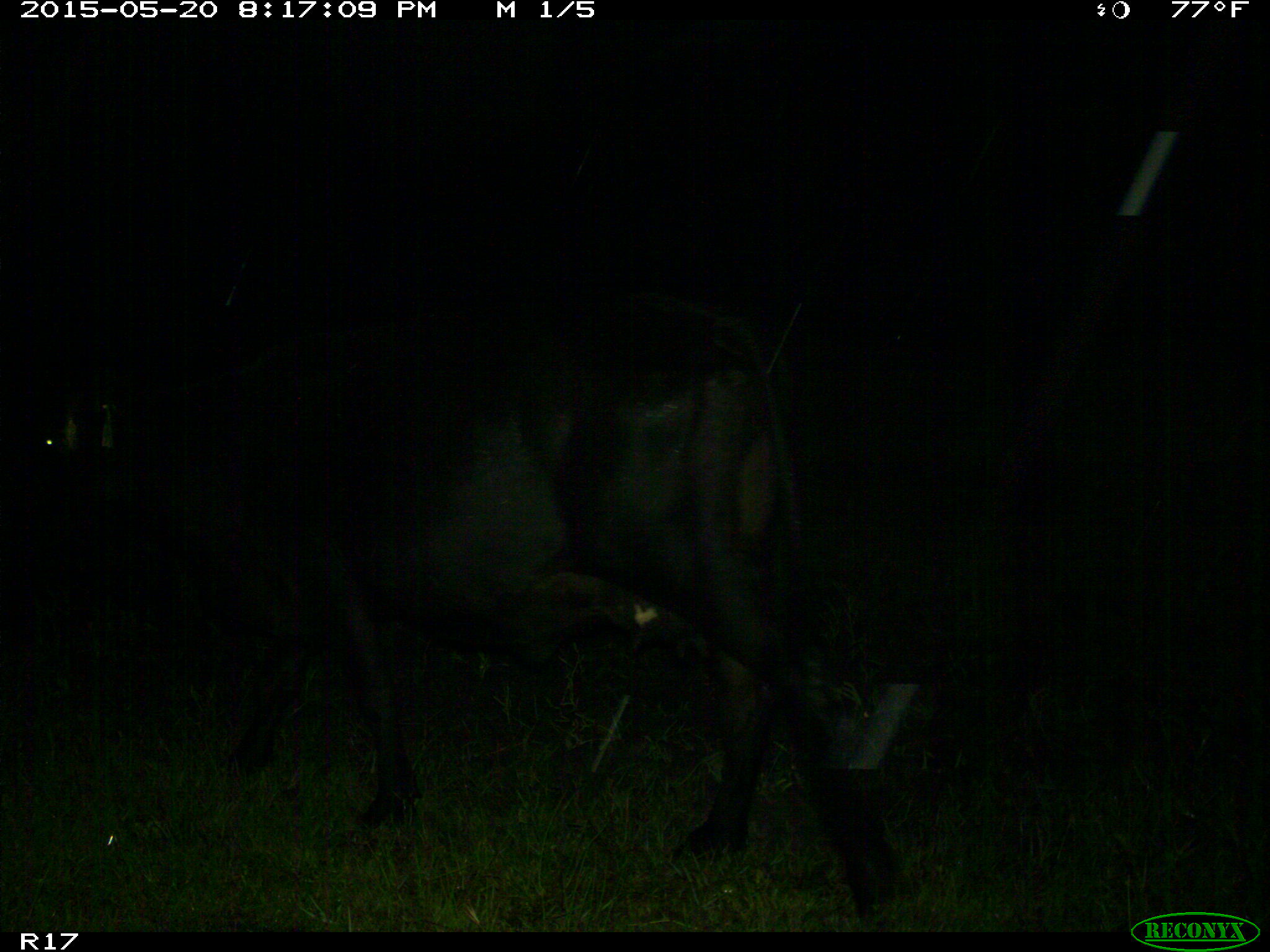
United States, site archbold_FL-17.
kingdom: Animalia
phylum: Chordata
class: Mammalia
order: Artiodactyla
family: Bovidae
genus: Bos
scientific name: Bos taurus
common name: domestic cow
Bos taurus (domestic cow).